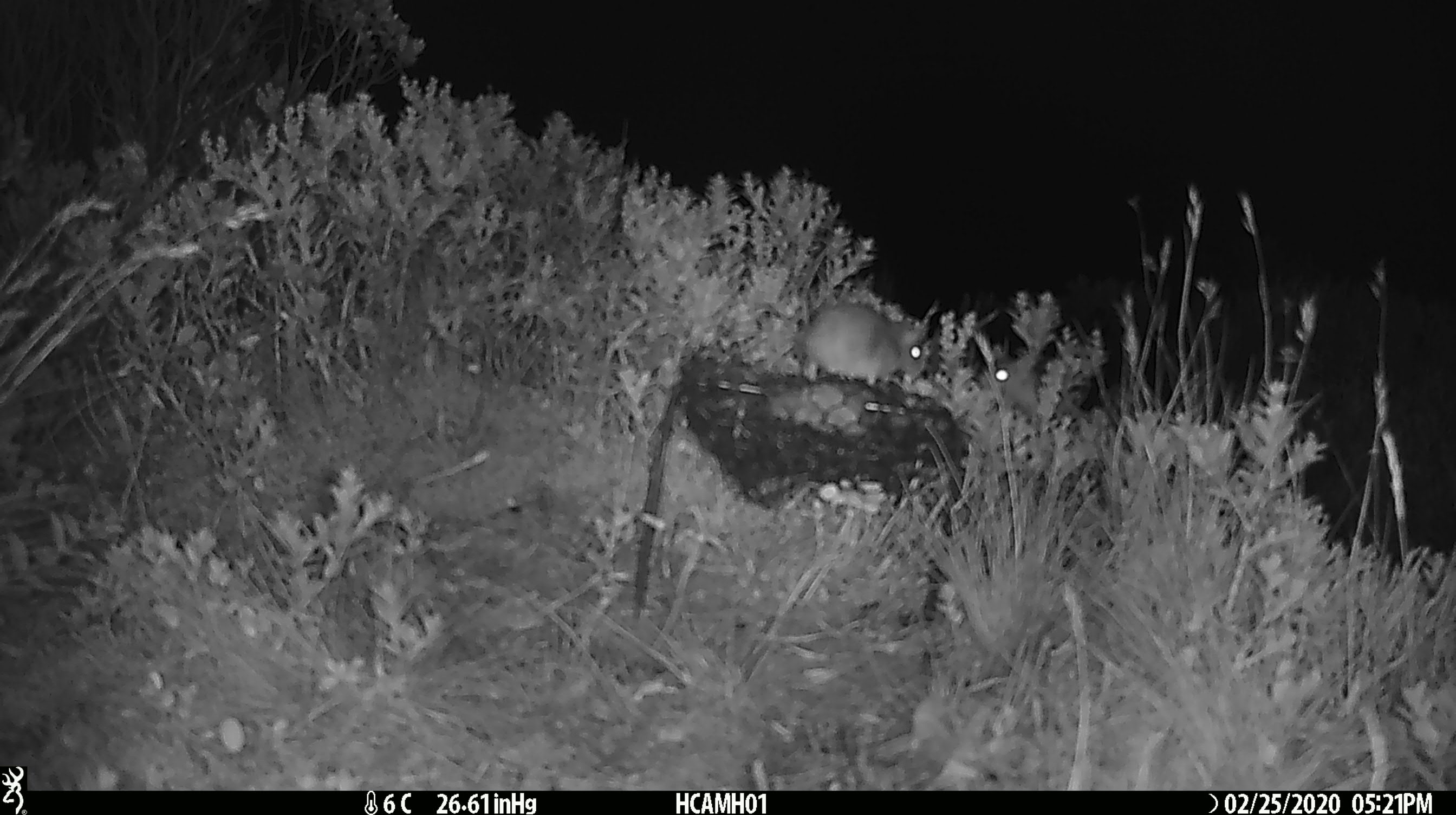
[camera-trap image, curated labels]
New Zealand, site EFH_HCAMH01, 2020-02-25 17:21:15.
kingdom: Animalia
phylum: Chordata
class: Mammalia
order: Rodentia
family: Muridae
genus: Mus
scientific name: Mus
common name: mouse